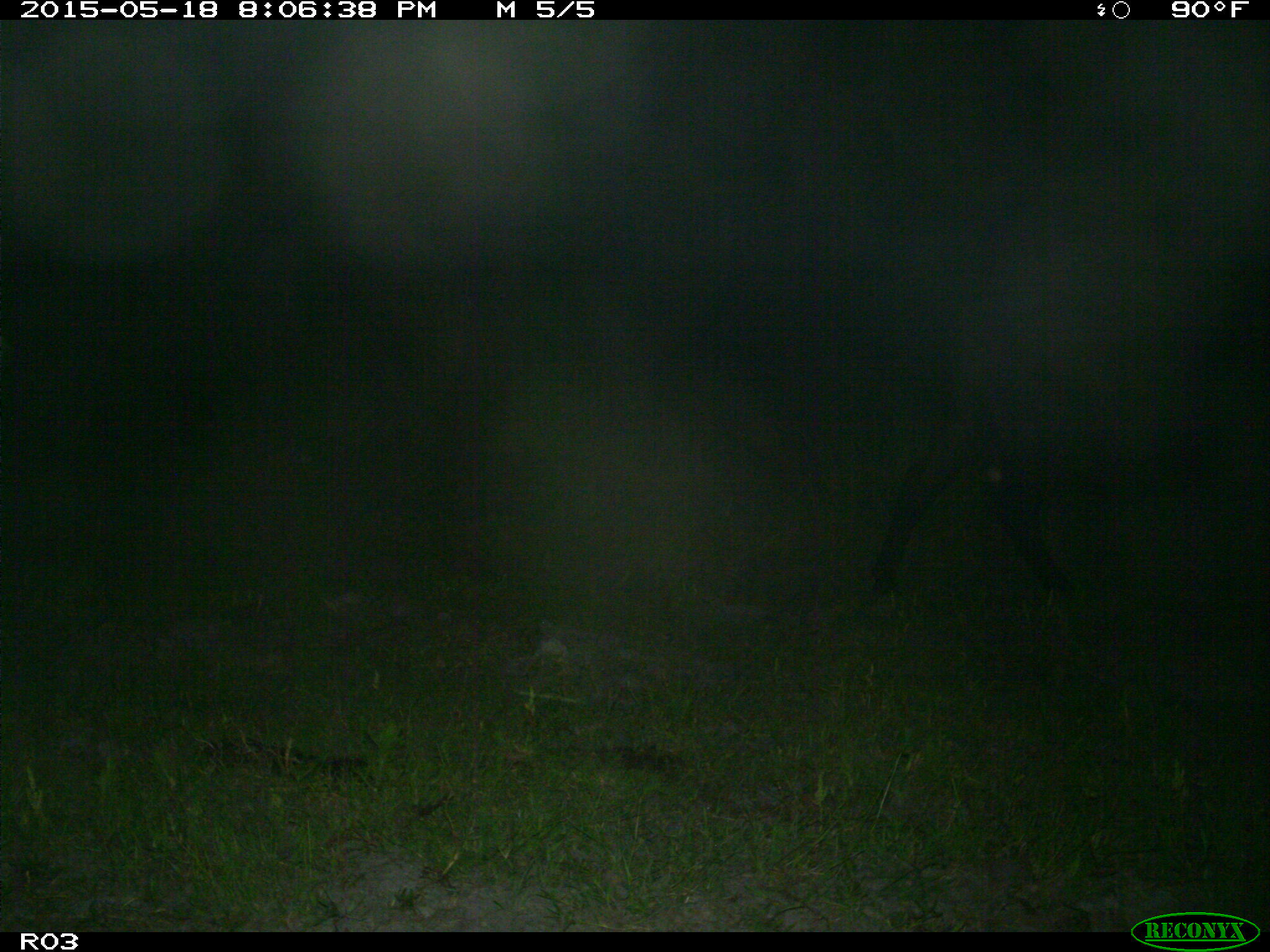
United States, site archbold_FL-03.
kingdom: Animalia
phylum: Chordata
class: Mammalia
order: Artiodactyla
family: Bovidae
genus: Bos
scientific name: Bos taurus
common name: domestic cow